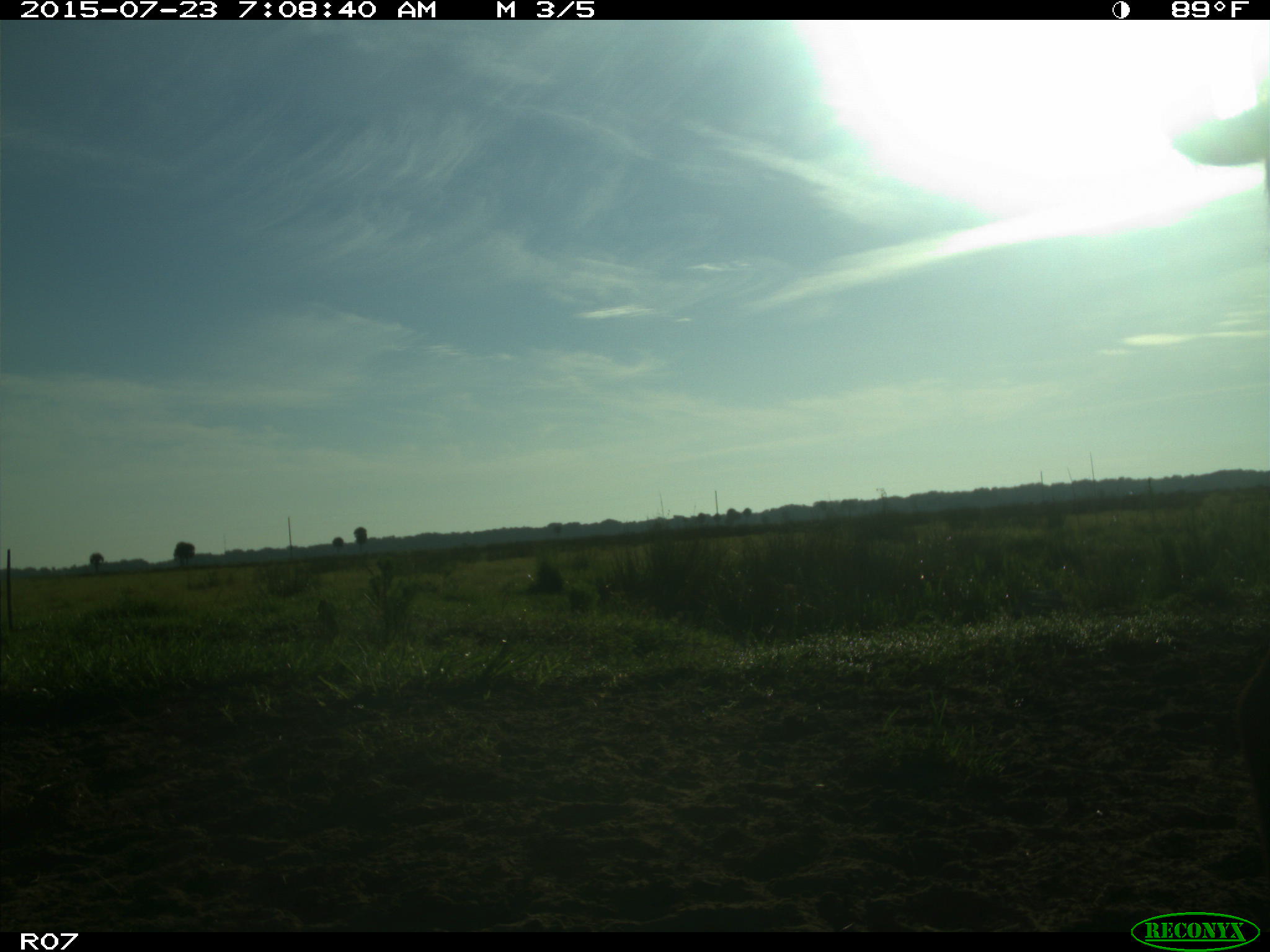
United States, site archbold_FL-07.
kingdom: Animalia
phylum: Chordata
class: Mammalia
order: Artiodactyla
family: Bovidae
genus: Bos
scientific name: Bos taurus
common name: domestic cow